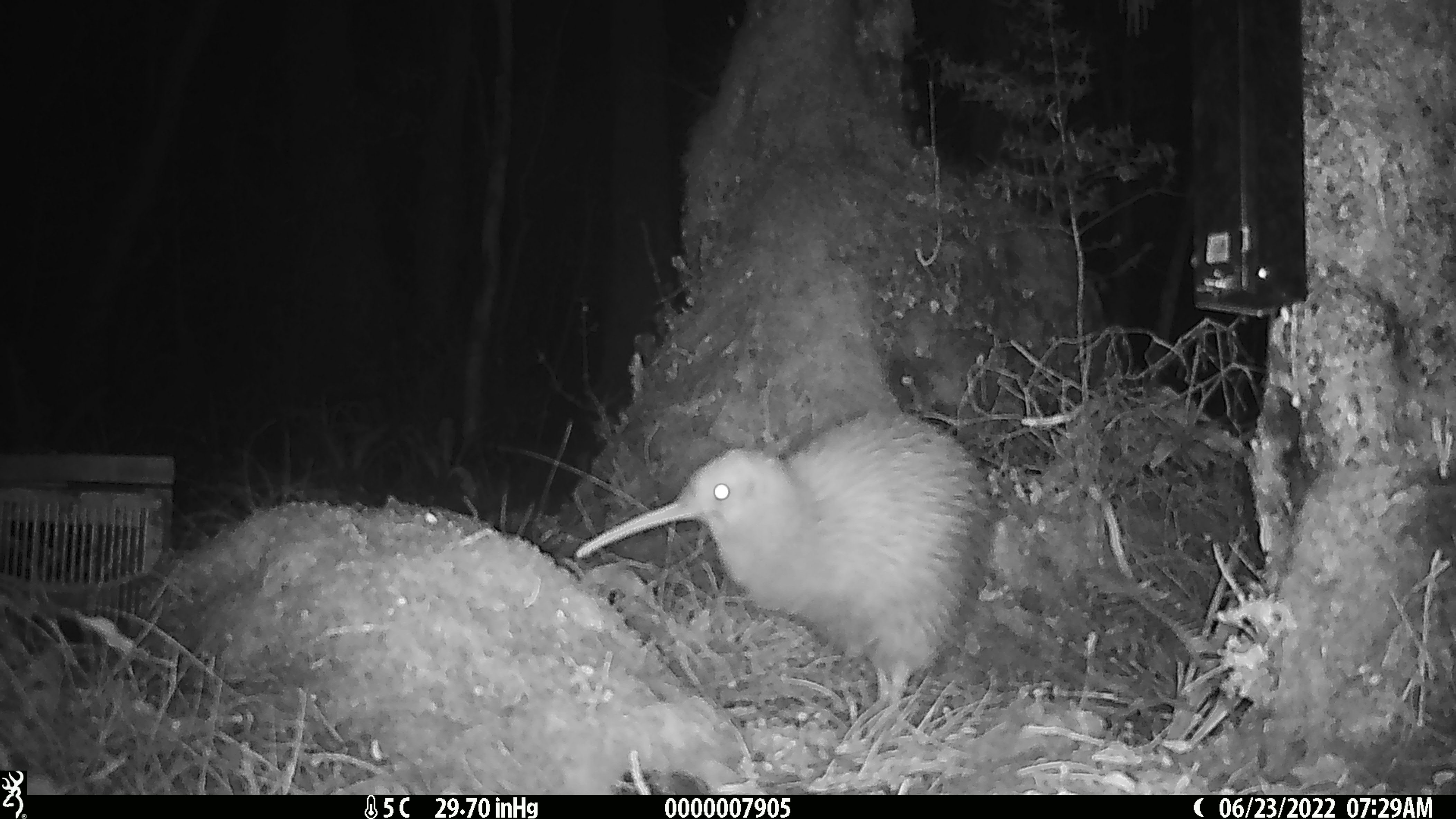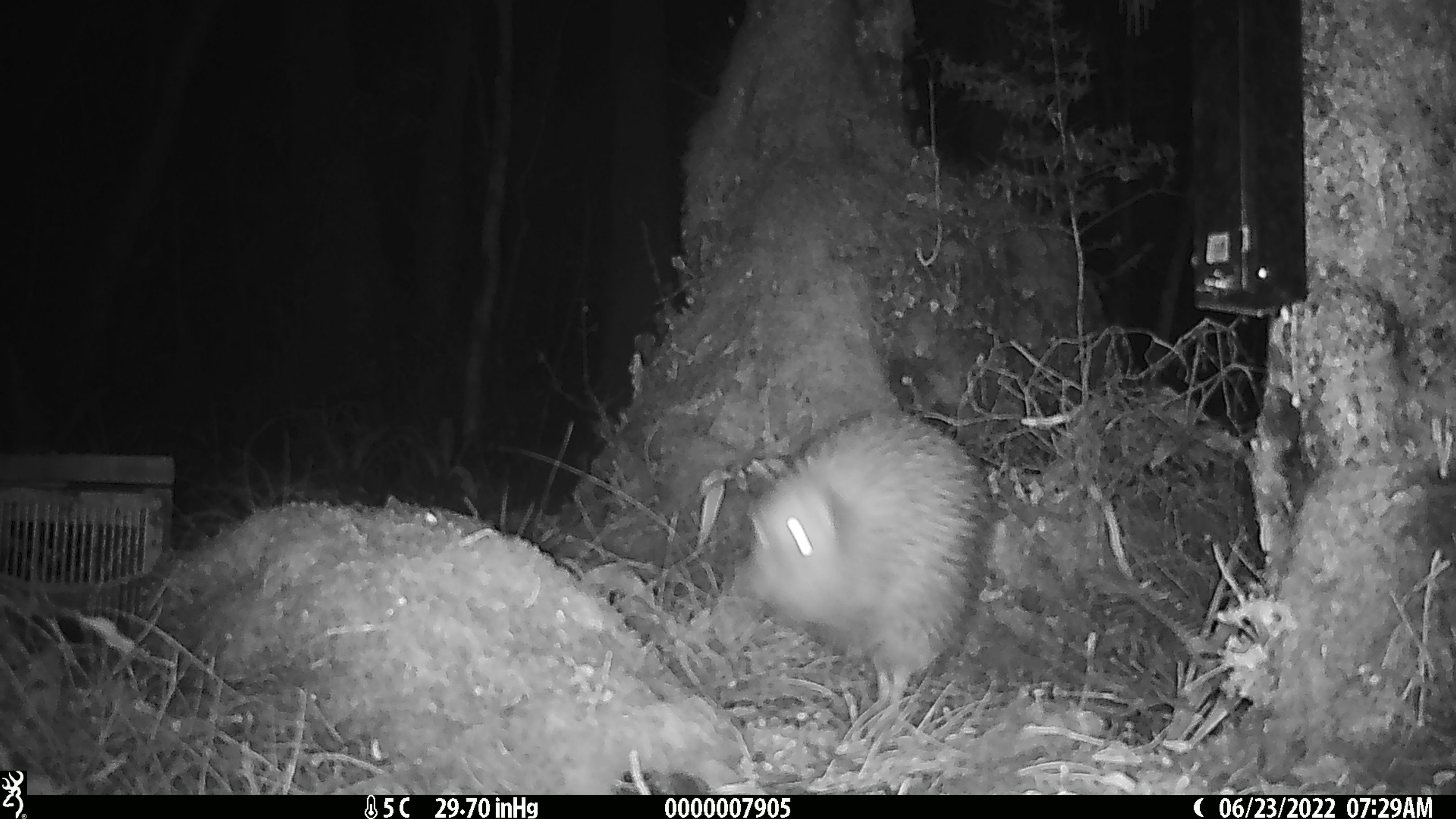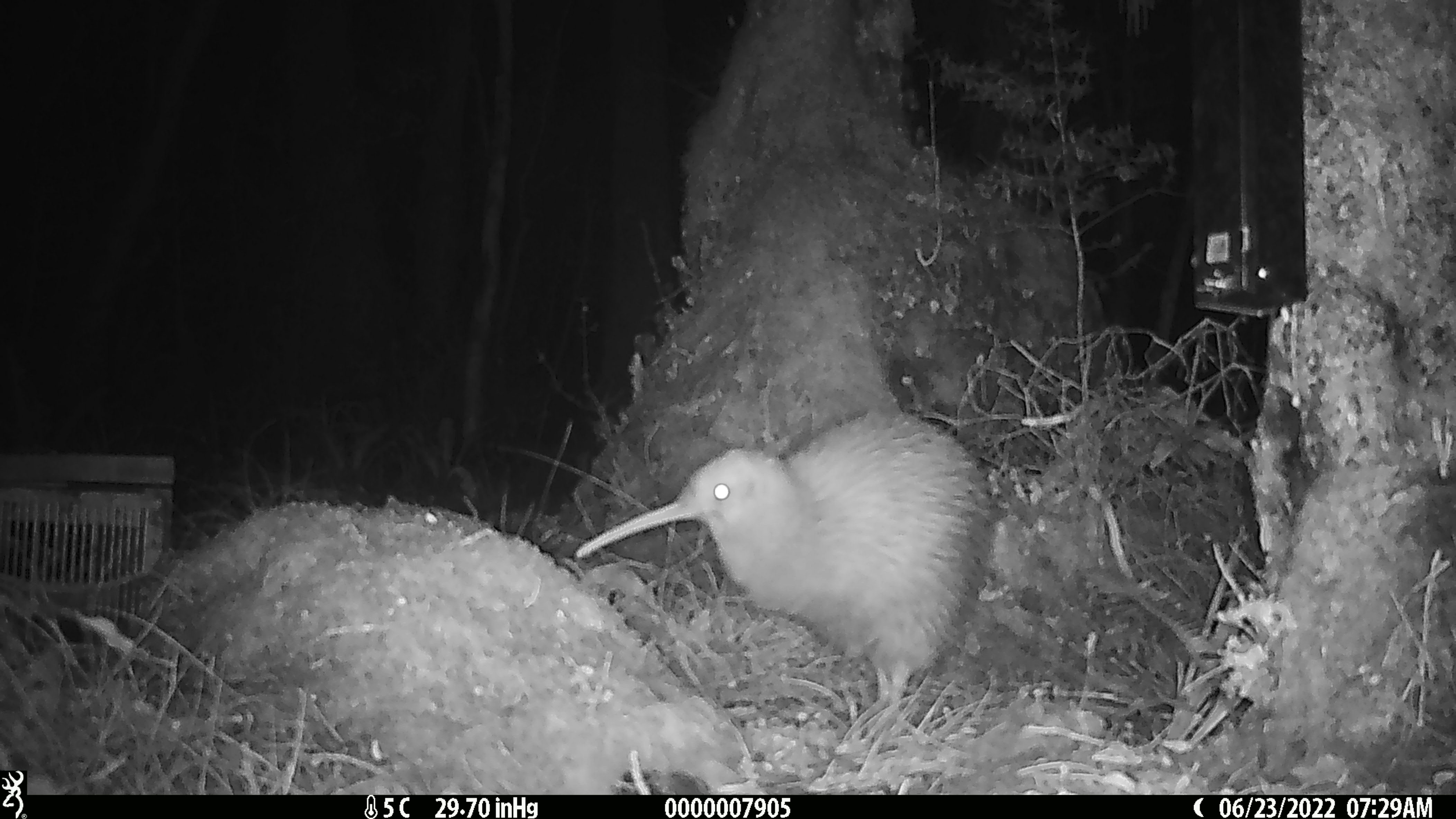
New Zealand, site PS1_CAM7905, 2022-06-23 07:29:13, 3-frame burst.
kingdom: Animalia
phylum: Chordata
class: Aves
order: Apterygiformes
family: Apterygidae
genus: Apteryx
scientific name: Apteryx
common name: kiwi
Kiwi (Apteryx).